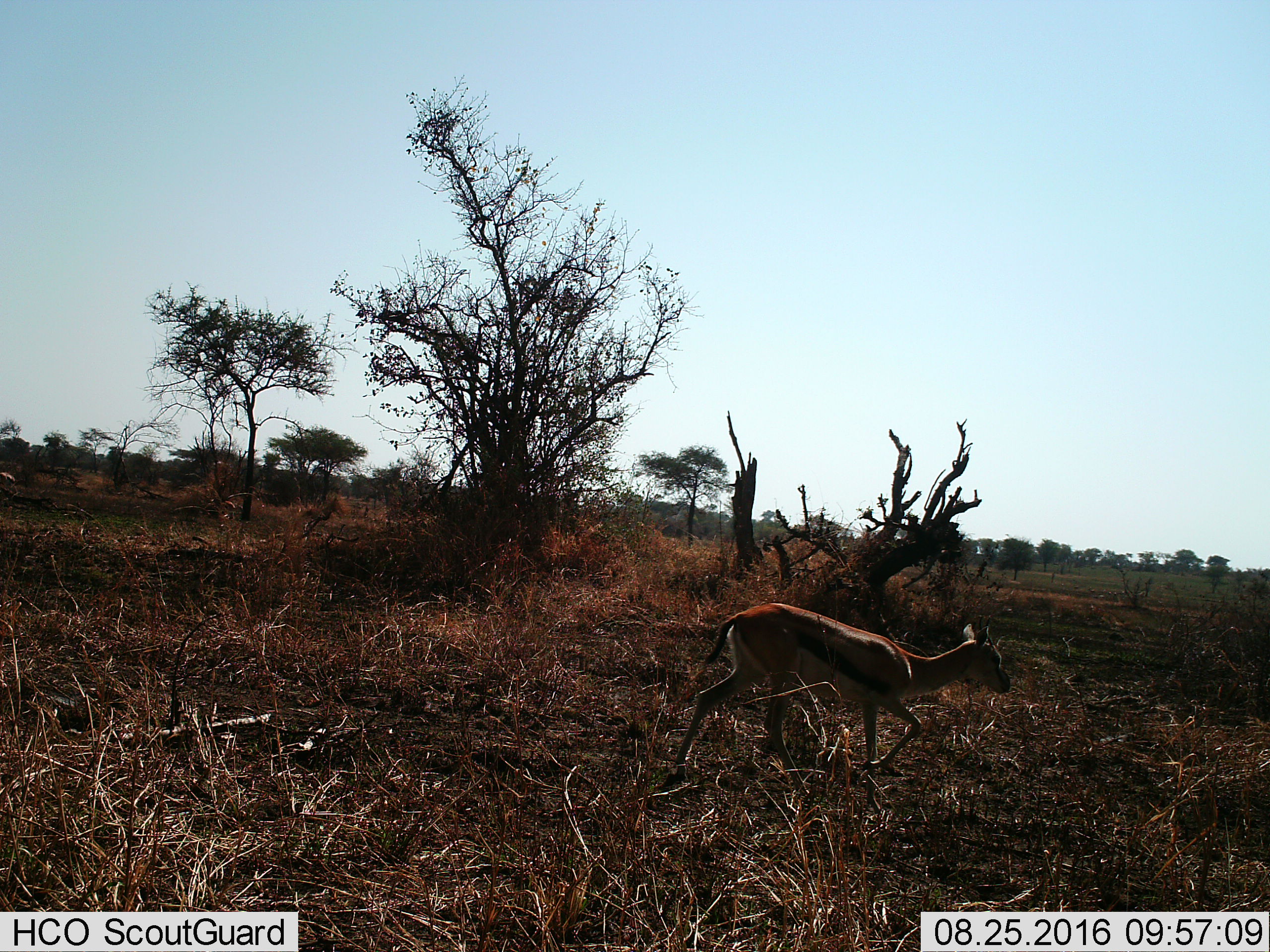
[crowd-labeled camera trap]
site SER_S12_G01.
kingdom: Animalia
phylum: Chordata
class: Mammalia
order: Artiodactyla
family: Bovidae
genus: Eudorcas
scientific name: Eudorcas thomsonii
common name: thomson's gazelle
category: gazellethomsons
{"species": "gazellethomsons (thomson's gazelle) (Eudorcas thomsonii)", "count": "1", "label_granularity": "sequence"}